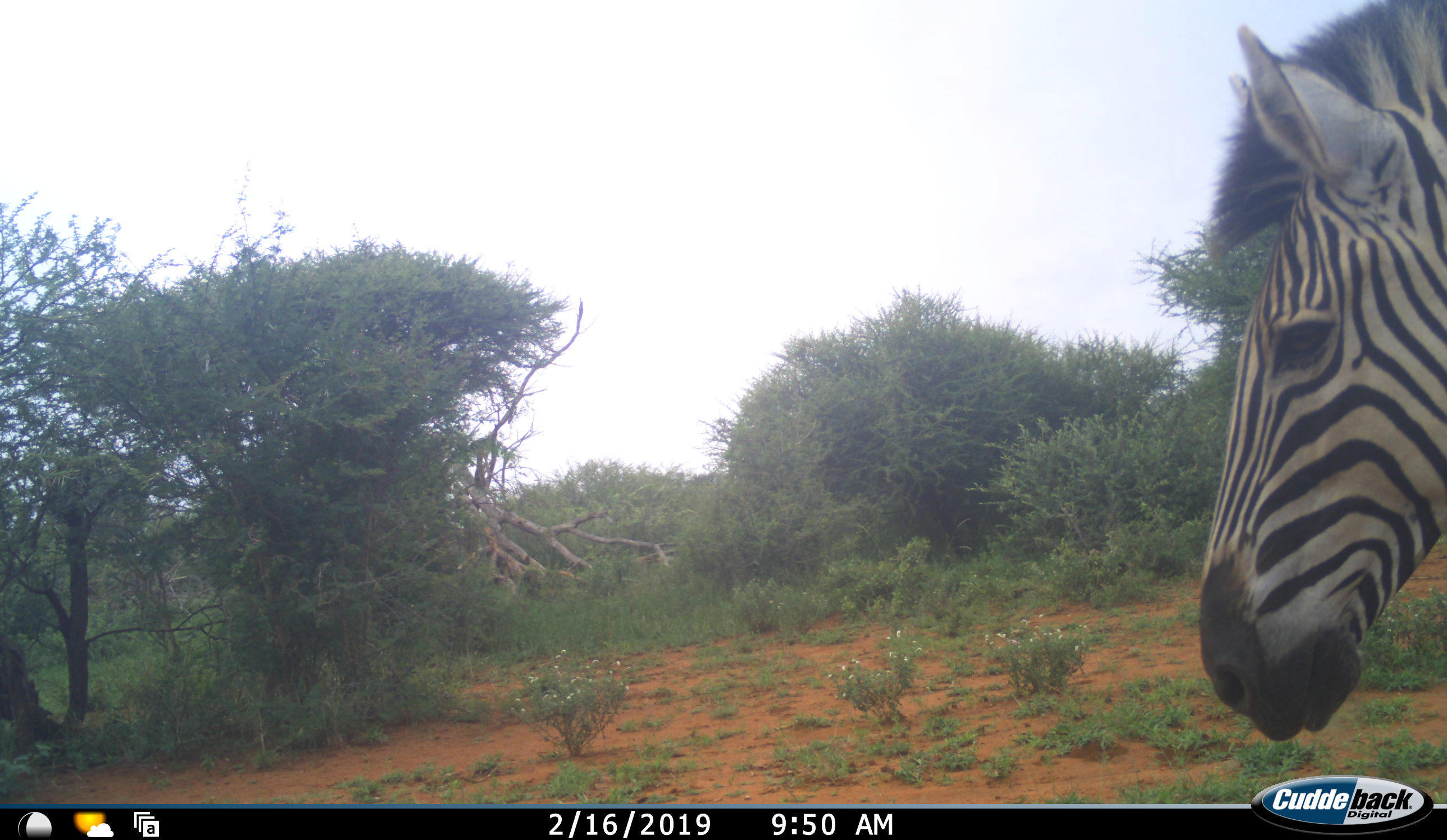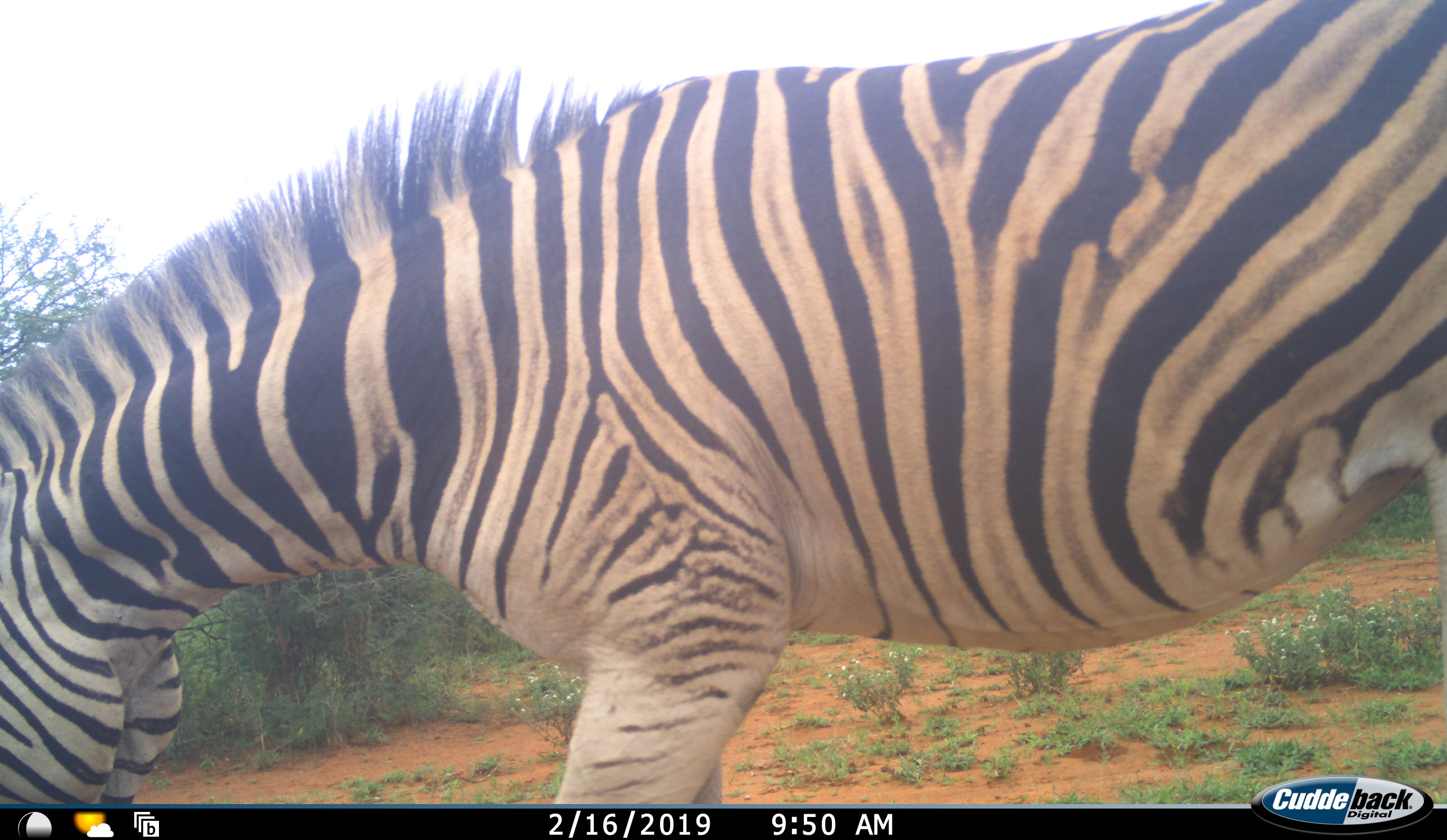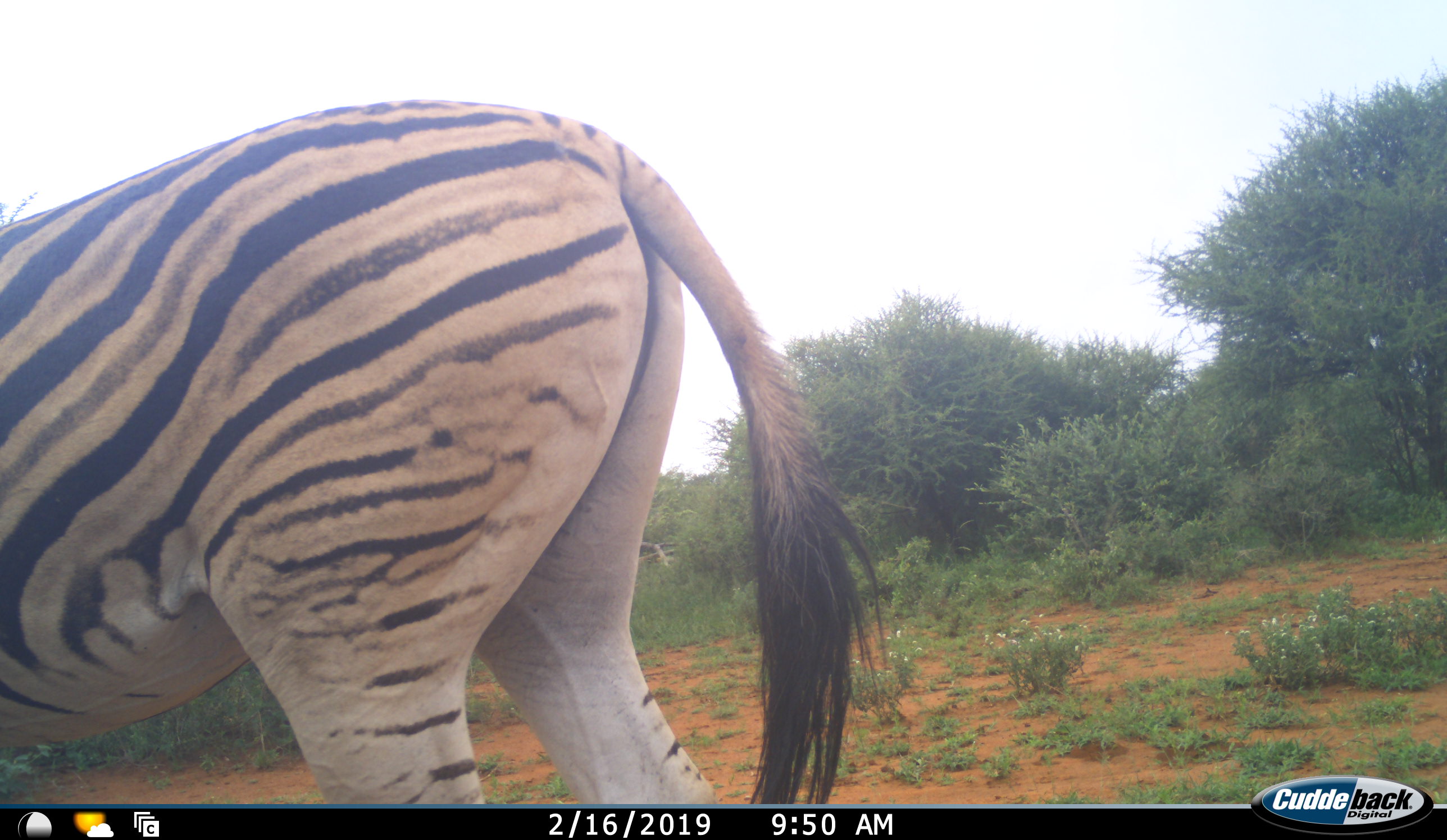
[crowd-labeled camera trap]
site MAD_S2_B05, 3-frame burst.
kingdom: Animalia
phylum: Chordata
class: Mammalia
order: Perissodactyla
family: Equidae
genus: Equus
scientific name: Equus quagga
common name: plains zebra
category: zebraplains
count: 1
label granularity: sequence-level